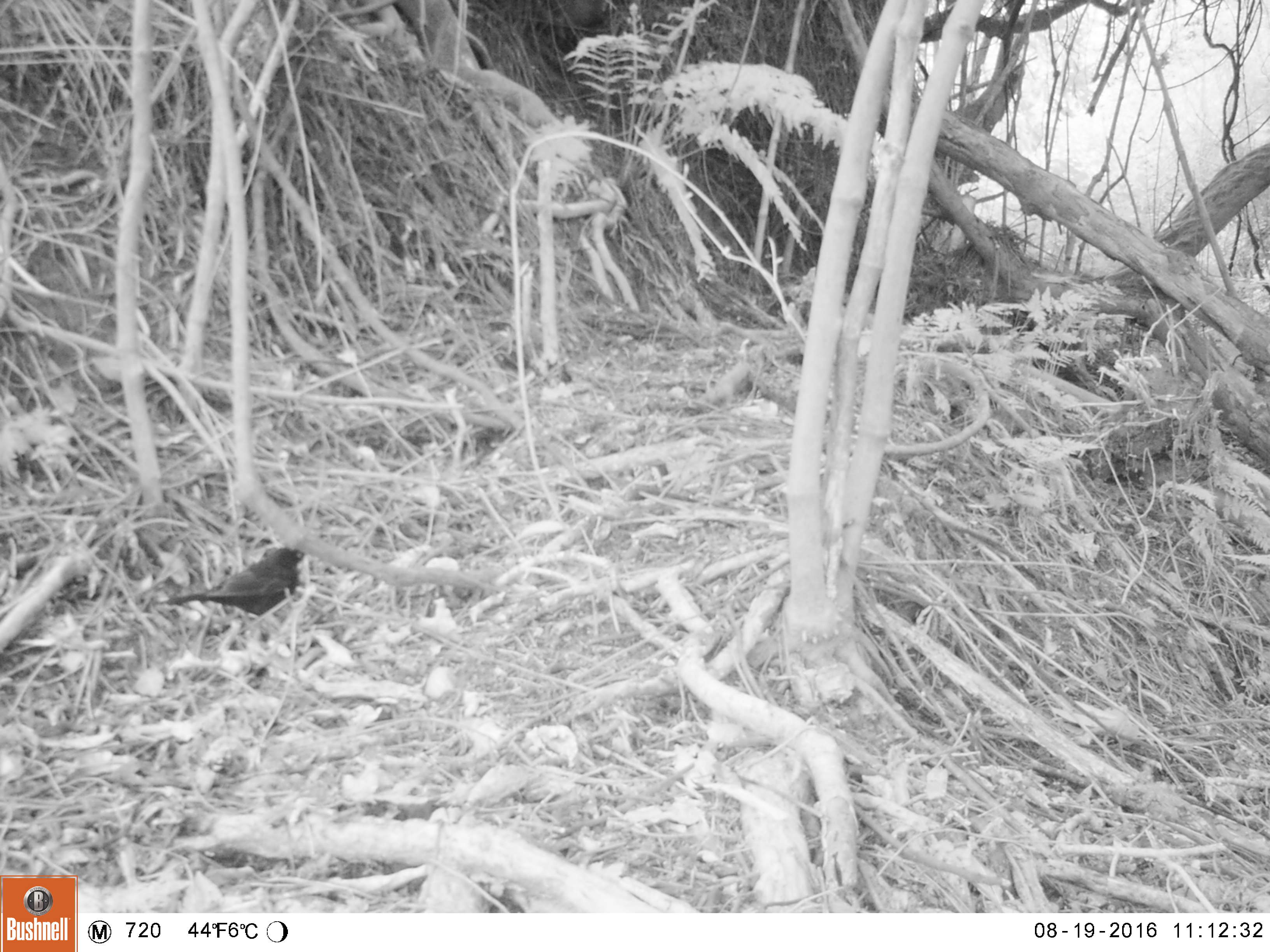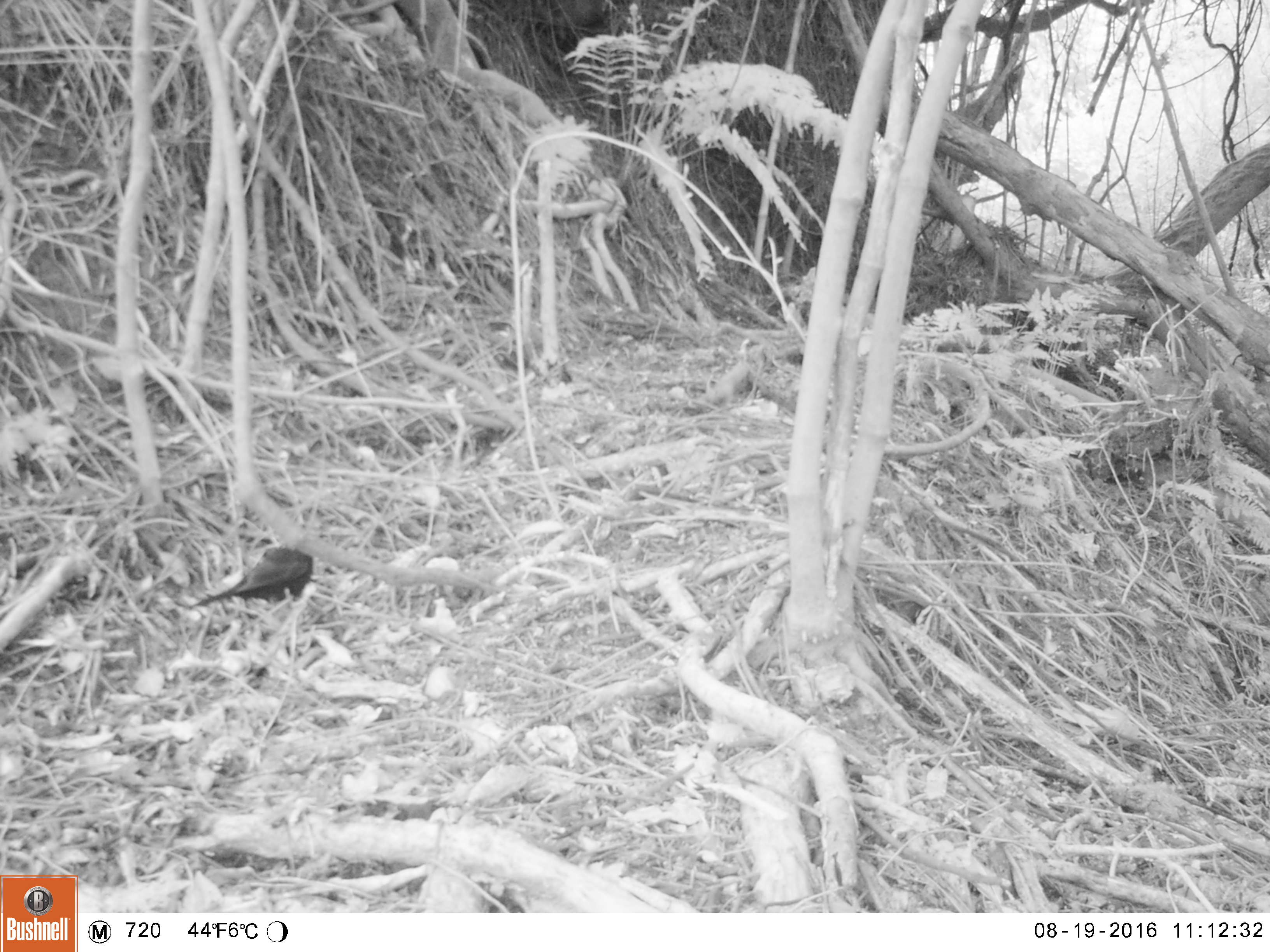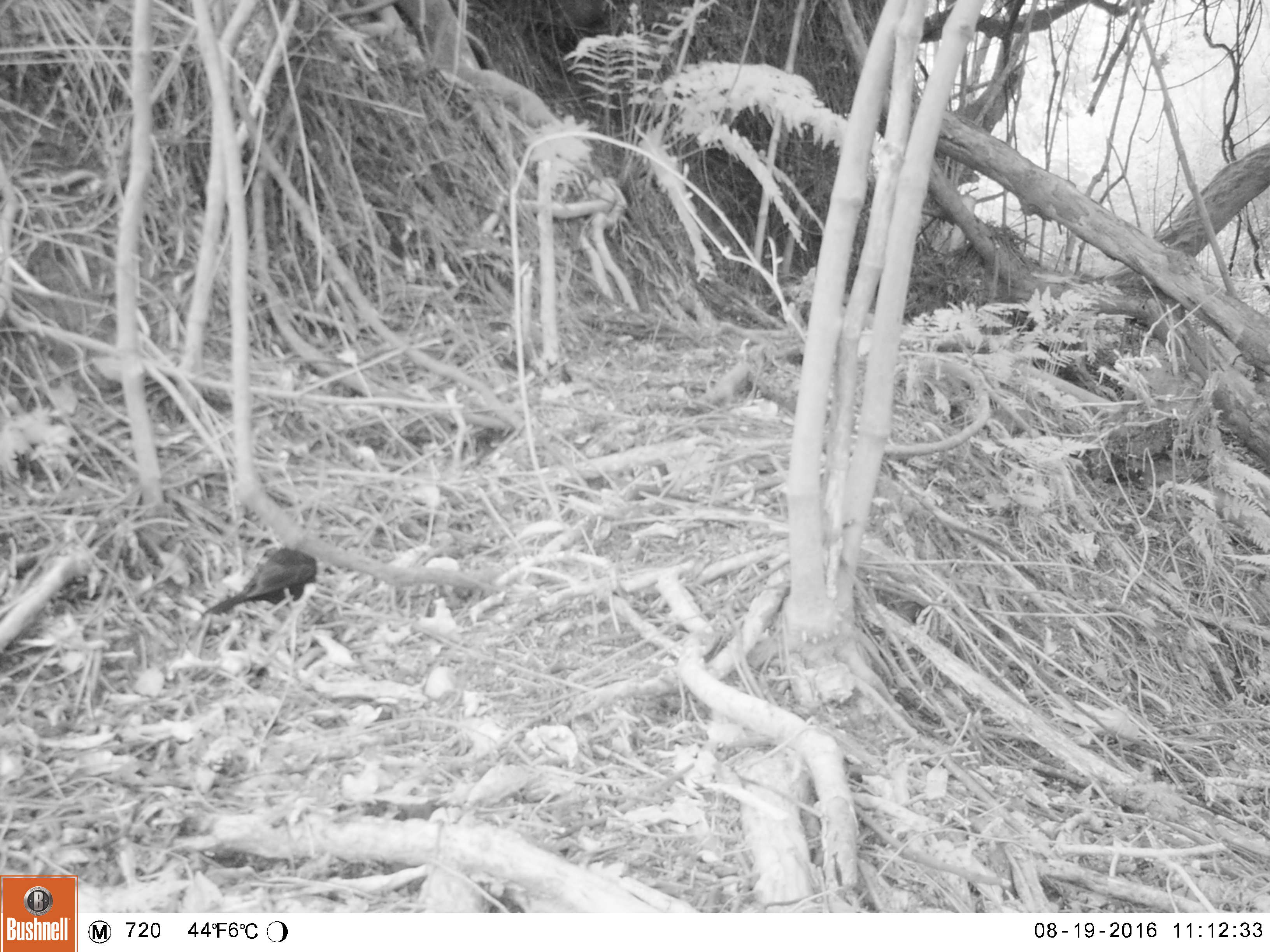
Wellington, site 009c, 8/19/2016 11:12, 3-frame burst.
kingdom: Animalia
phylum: Chordata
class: Aves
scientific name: Aves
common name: bird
Bird (Aves).